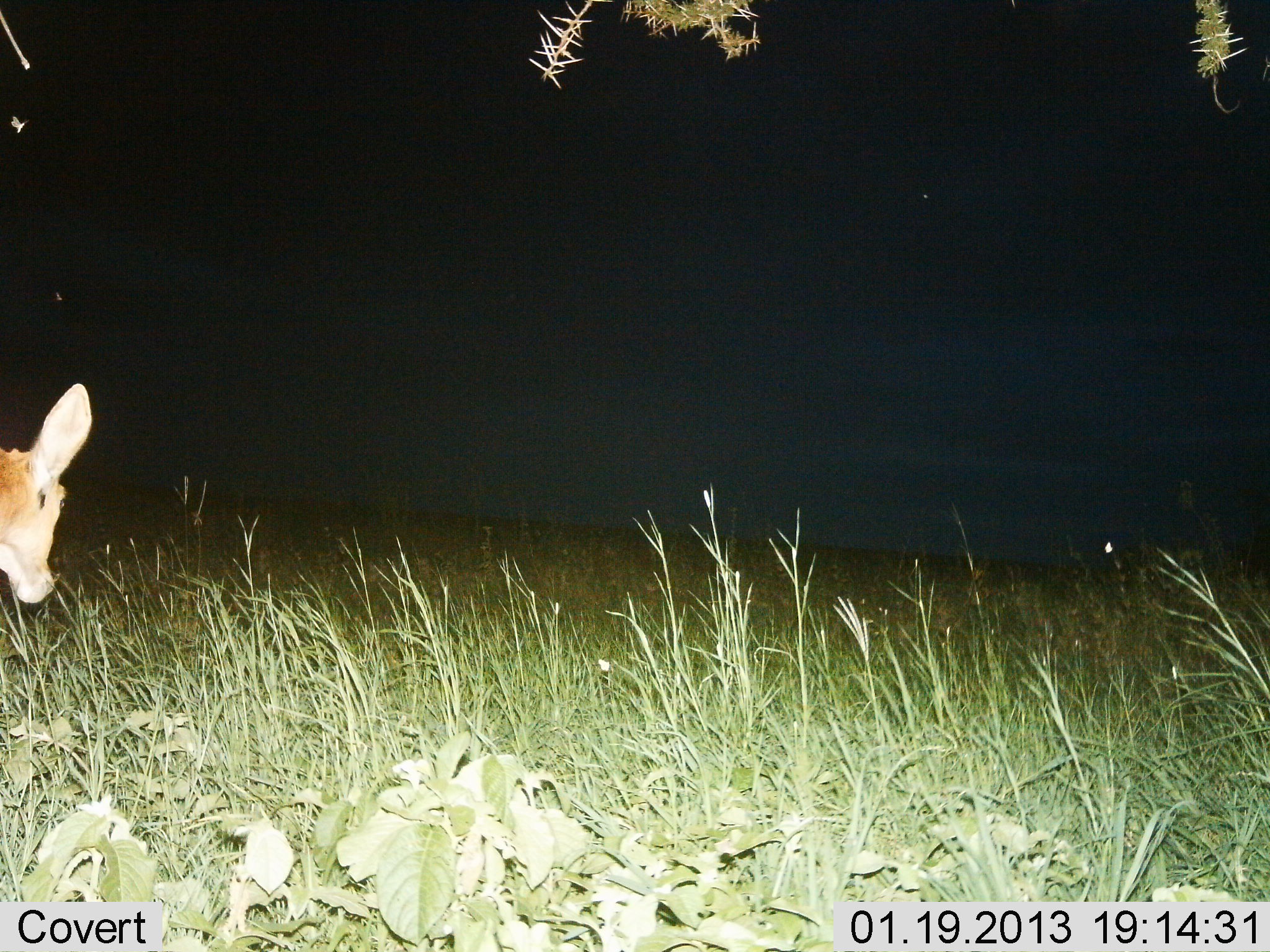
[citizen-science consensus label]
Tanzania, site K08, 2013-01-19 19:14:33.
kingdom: Animalia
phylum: Chordata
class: Mammalia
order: Artiodactyla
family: Bovidae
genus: Redunca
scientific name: Redunca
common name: reedbuck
Reedbuck (Redunca), count 1. Behavior (volunteer vote fractions): standing 79%, resting 0%, moving 21%, interacting 0%. Young present (vote fraction): 0%. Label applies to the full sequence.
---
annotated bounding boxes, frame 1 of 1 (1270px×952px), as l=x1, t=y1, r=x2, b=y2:
animal: l=0, t=382, r=92, b=604